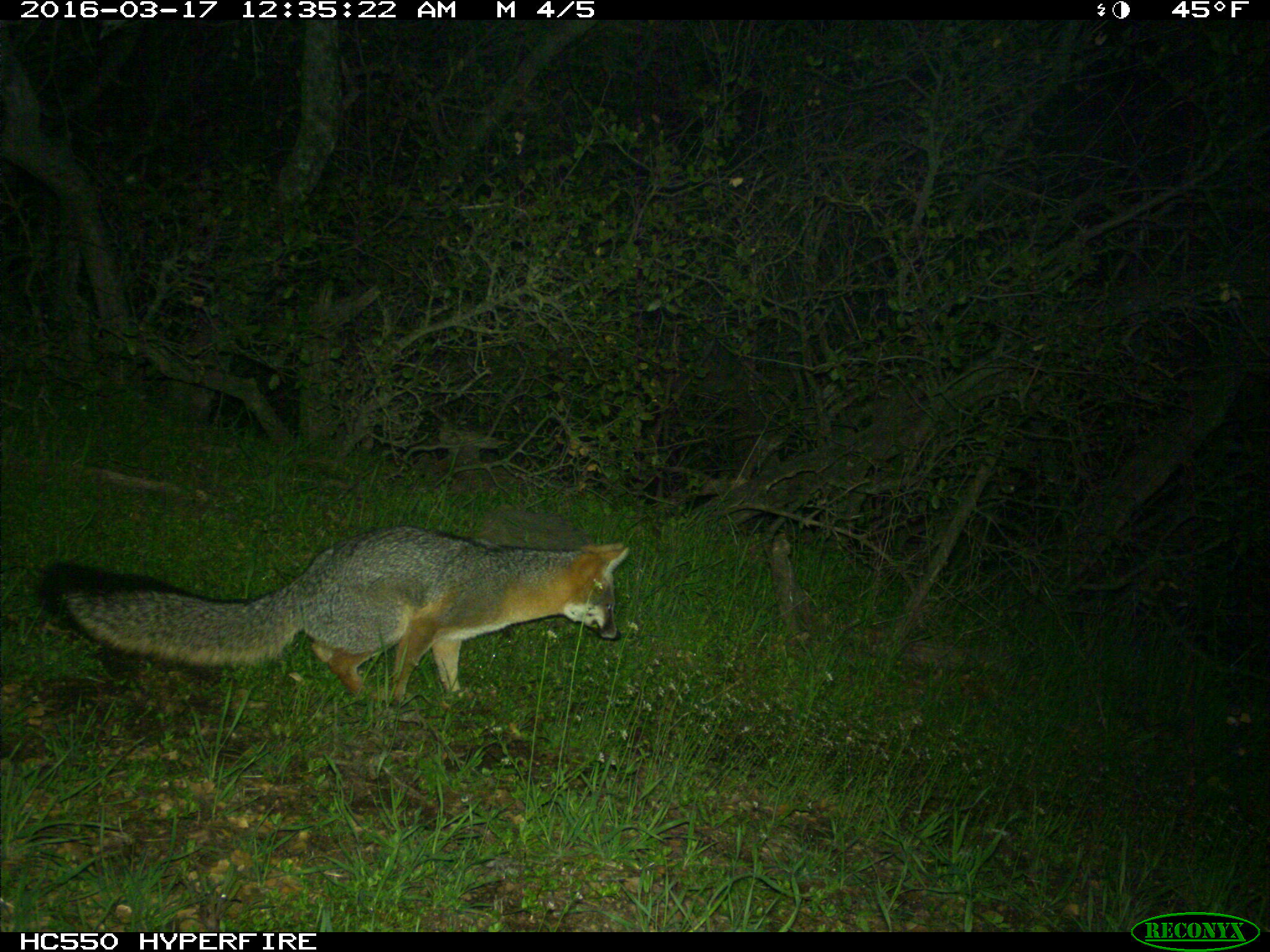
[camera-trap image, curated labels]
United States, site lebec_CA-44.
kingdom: Animalia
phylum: Chordata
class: Mammalia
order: Carnivora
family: Canidae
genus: Urocyon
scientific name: Urocyon cinereoargenteus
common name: gray fox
Urocyon cinereoargenteus (gray fox).